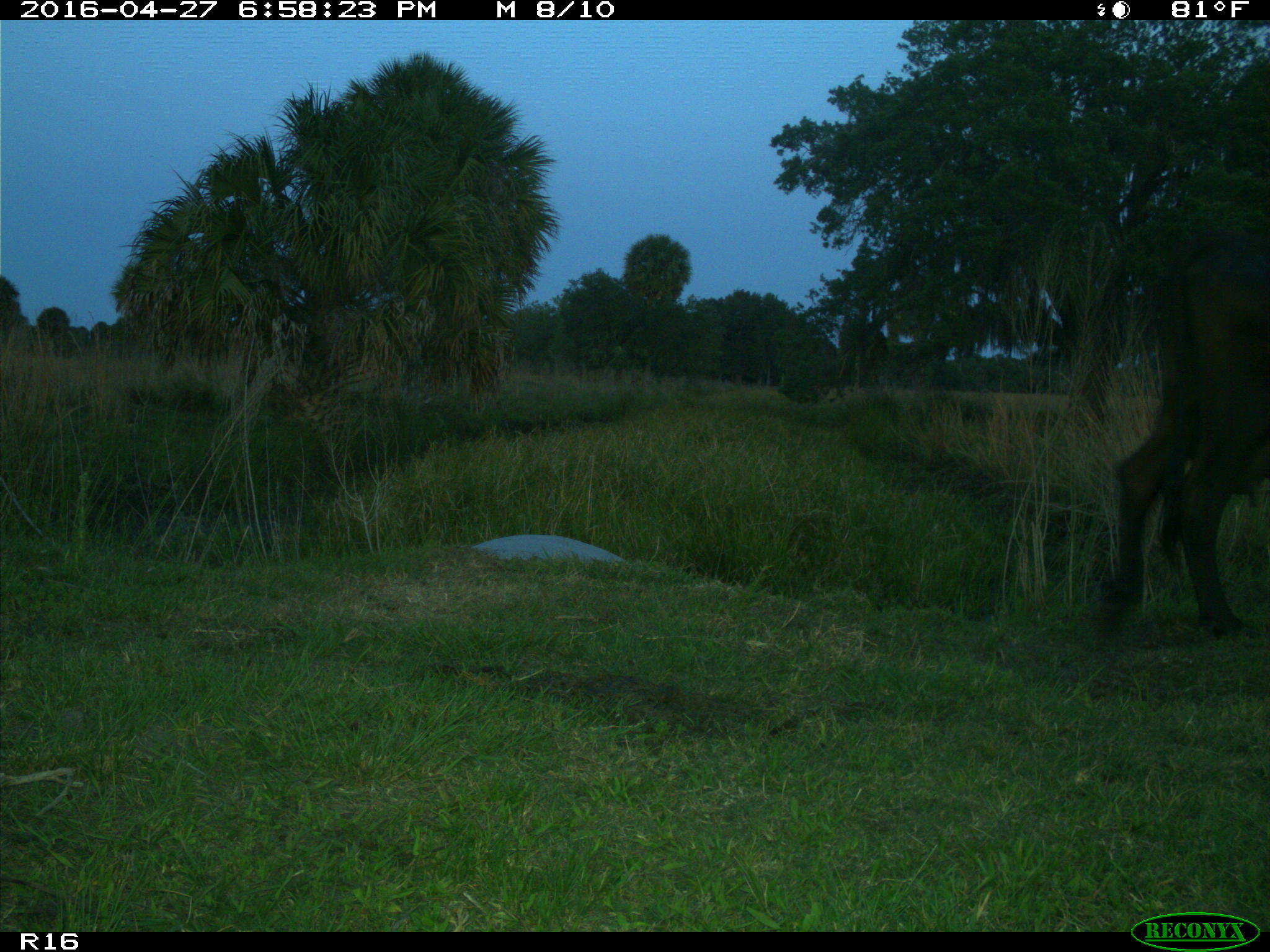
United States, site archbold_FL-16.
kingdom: Animalia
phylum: Chordata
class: Mammalia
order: Artiodactyla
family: Bovidae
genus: Bos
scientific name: Bos taurus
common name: domestic cow